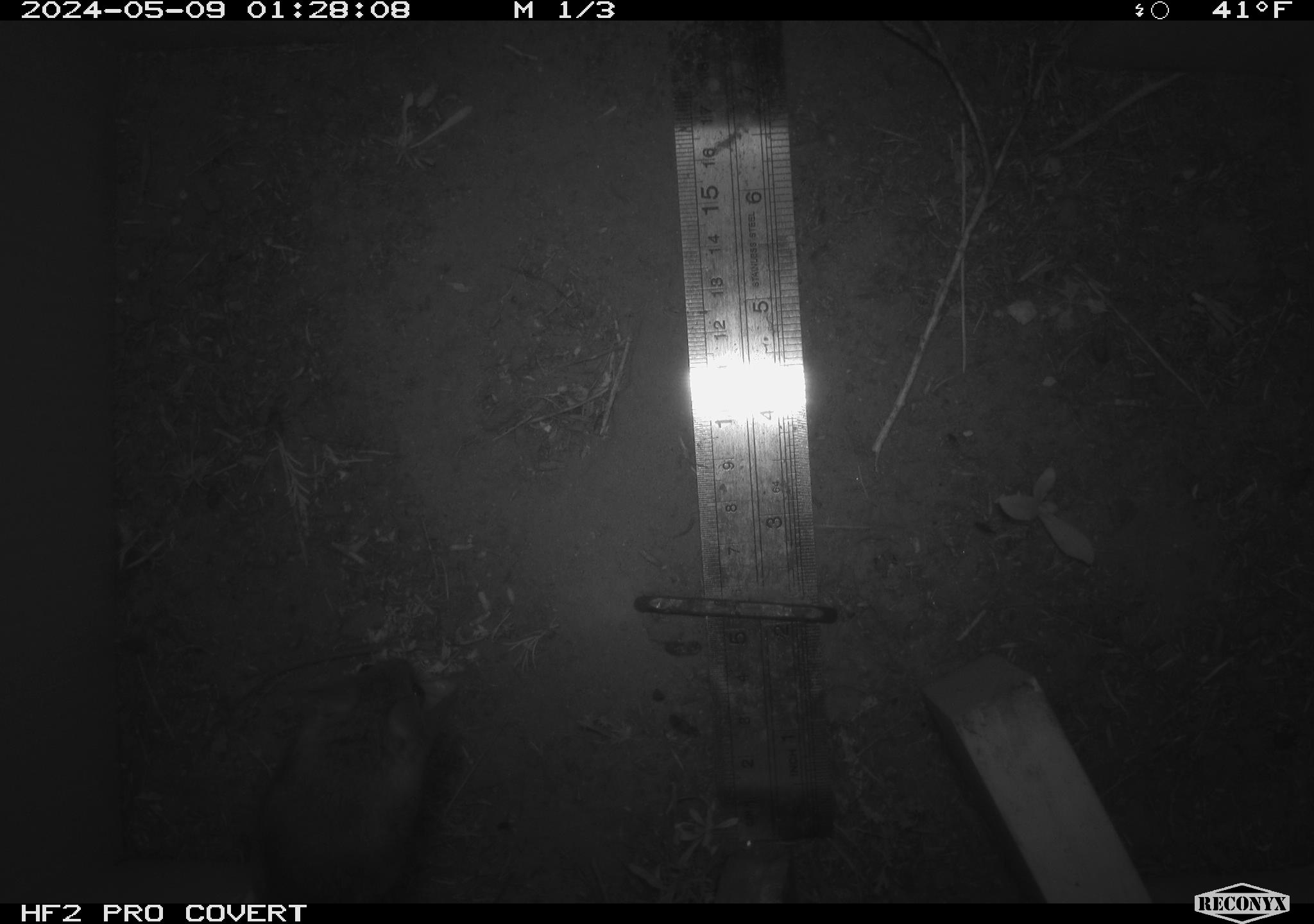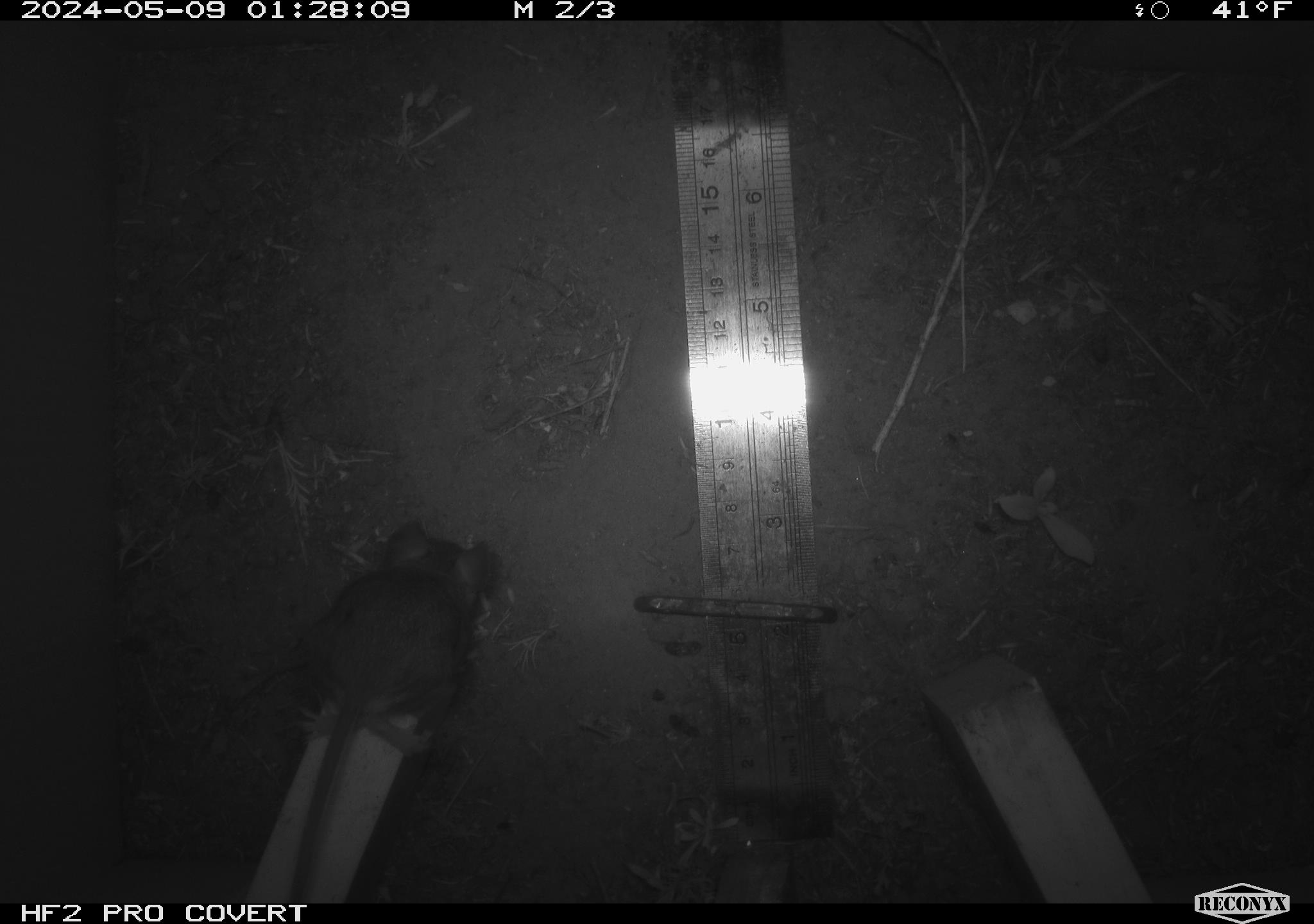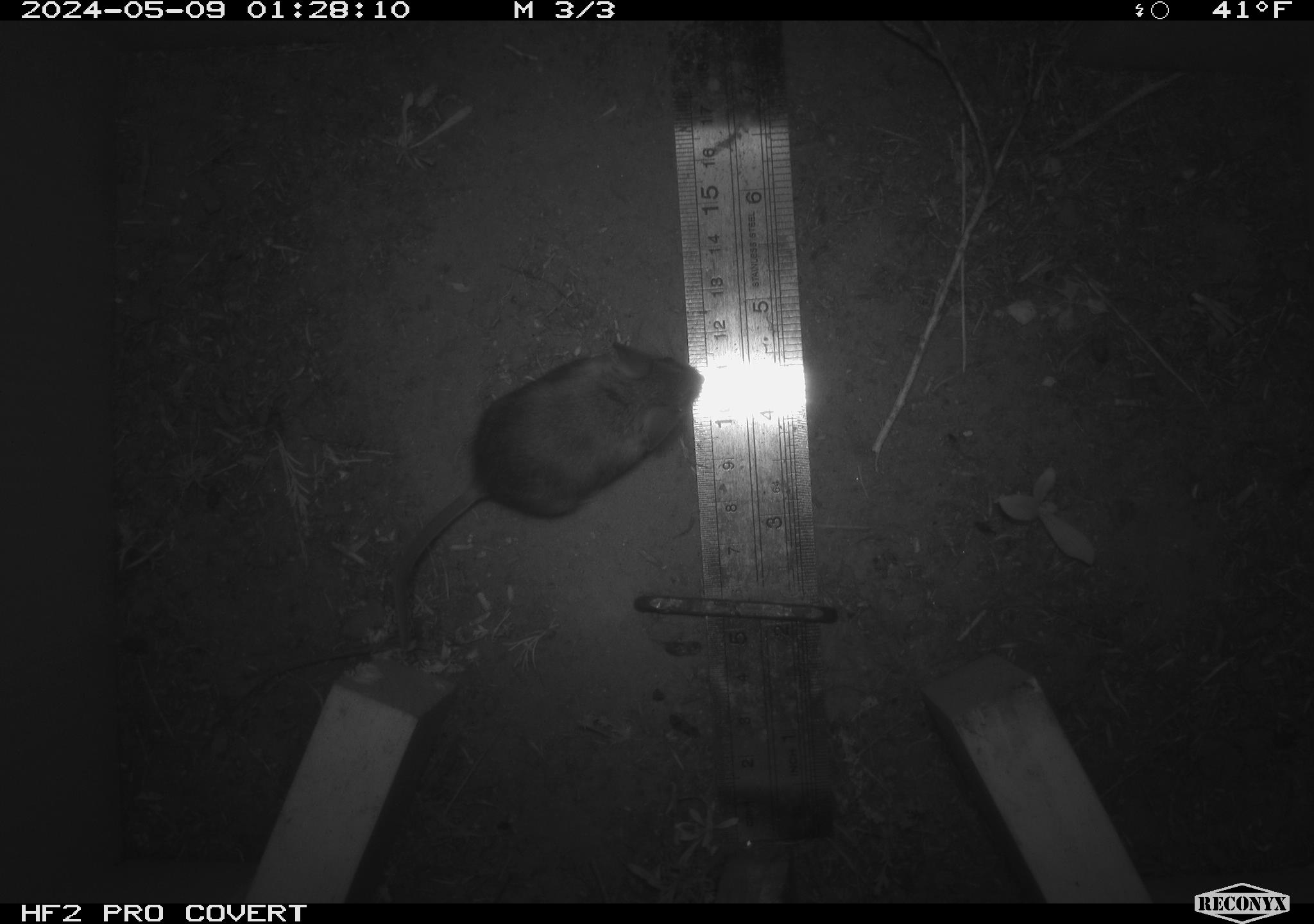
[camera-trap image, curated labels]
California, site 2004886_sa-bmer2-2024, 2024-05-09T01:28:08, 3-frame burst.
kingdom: Animalia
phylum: Chordata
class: Mammalia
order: Rodentia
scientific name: Rodentia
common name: mouse species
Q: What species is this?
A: Mouse species (Rodentia).